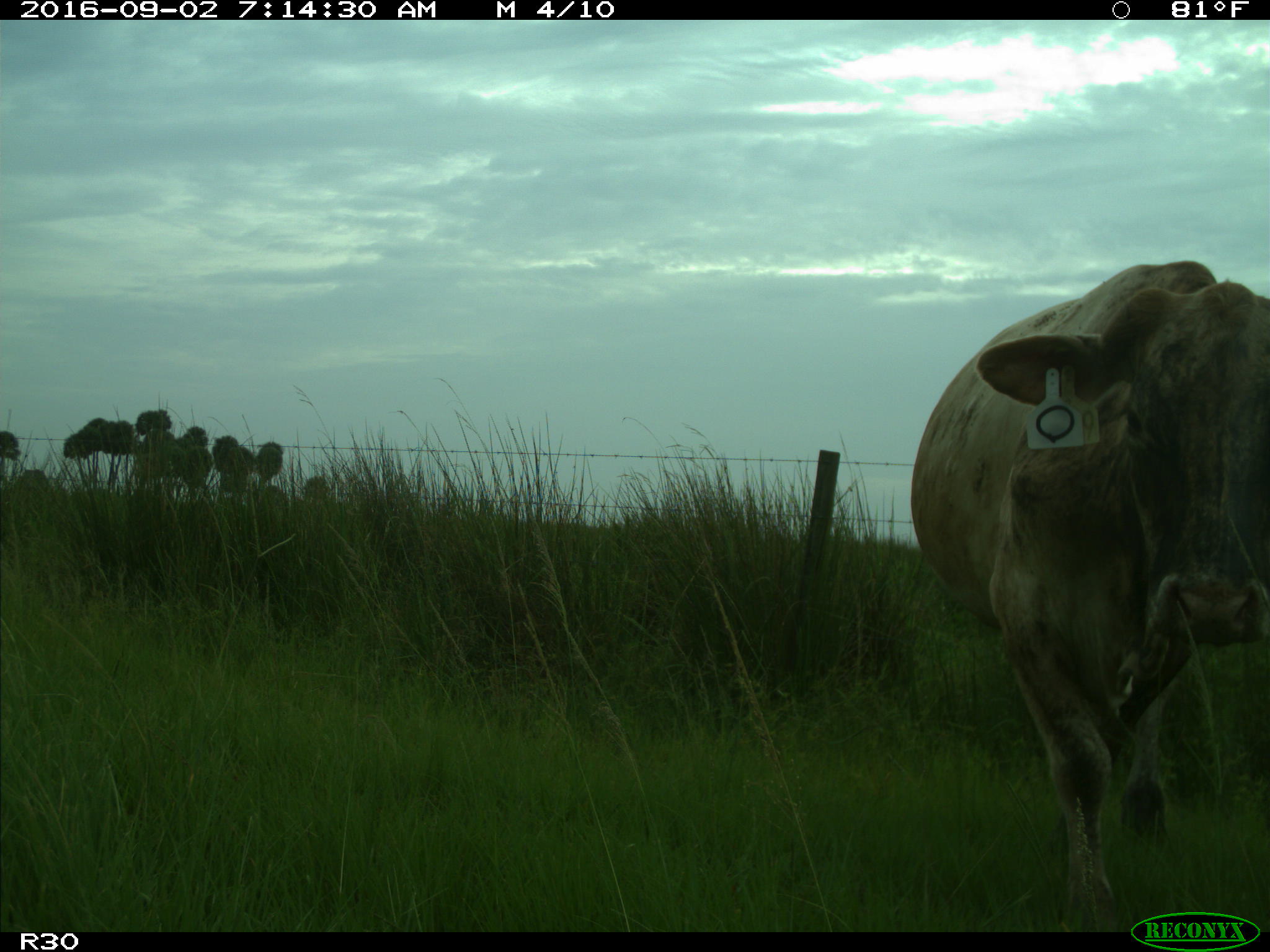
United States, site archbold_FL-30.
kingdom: Animalia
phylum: Chordata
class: Mammalia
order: Artiodactyla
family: Bovidae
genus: Bos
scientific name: Bos taurus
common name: domestic cow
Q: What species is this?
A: Bos taurus (domestic cow).